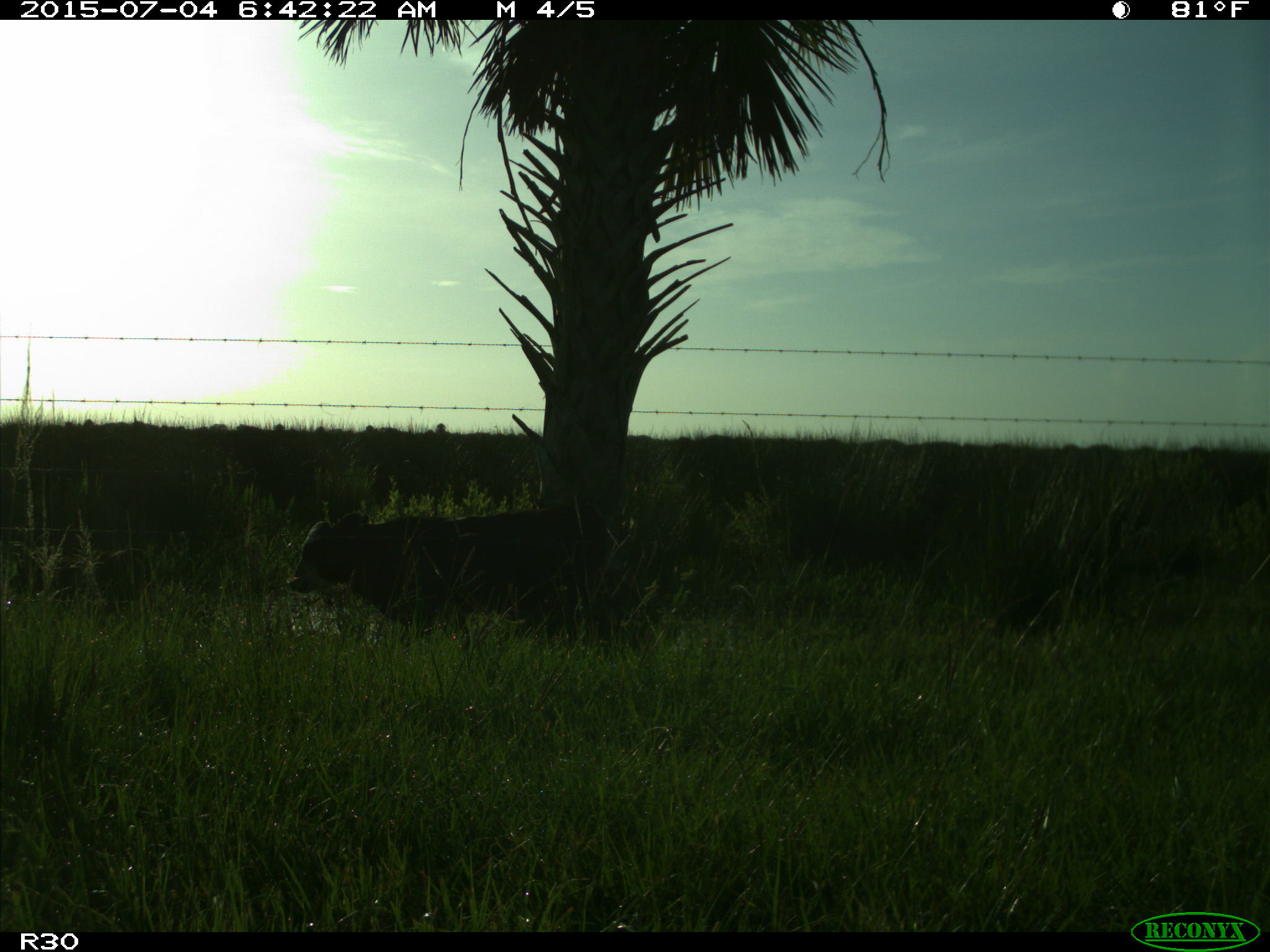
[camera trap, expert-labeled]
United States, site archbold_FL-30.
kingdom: Animalia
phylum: Chordata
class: Mammalia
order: Artiodactyla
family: Bovidae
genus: Bos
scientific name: Bos taurus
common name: domestic cow